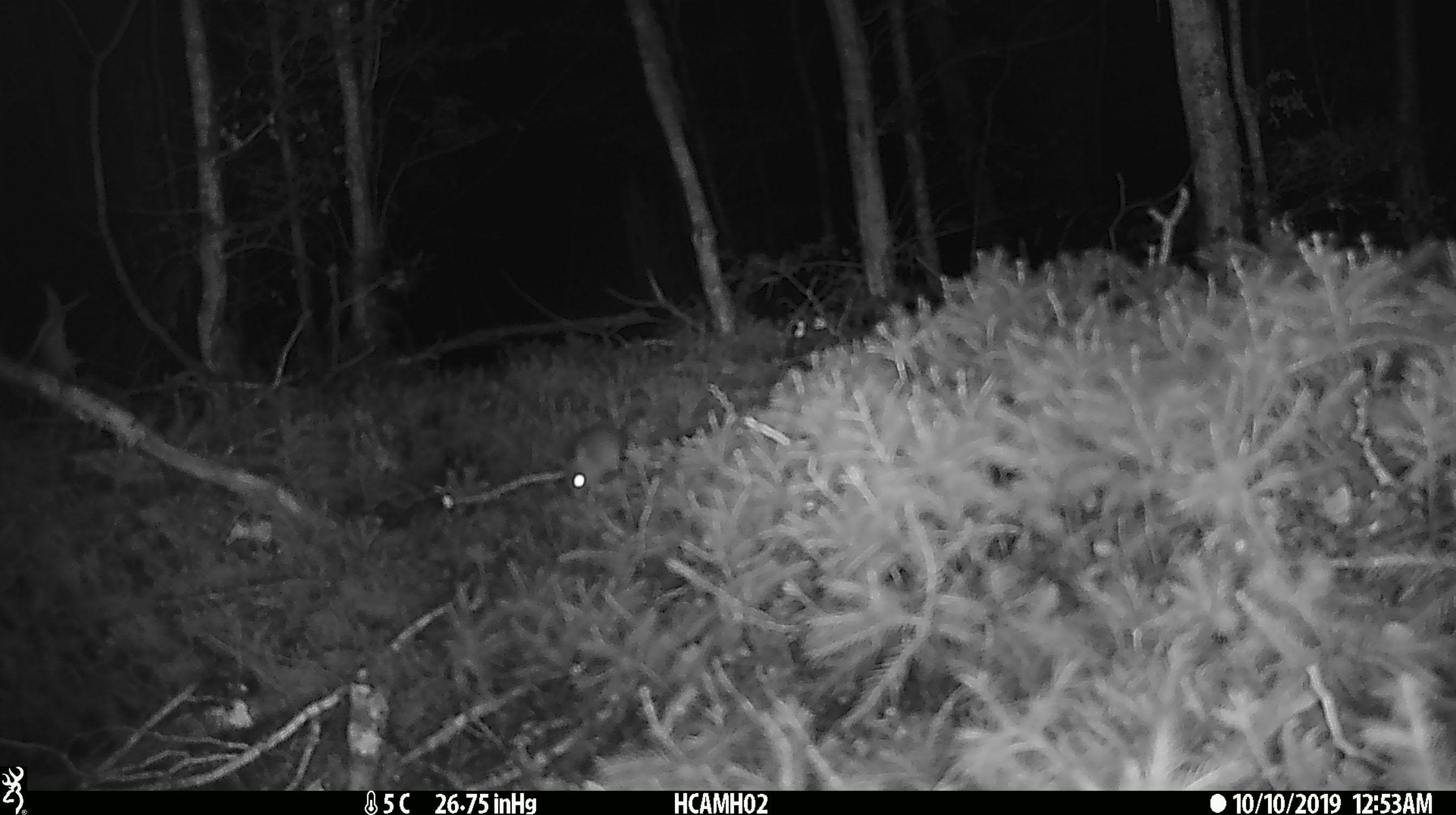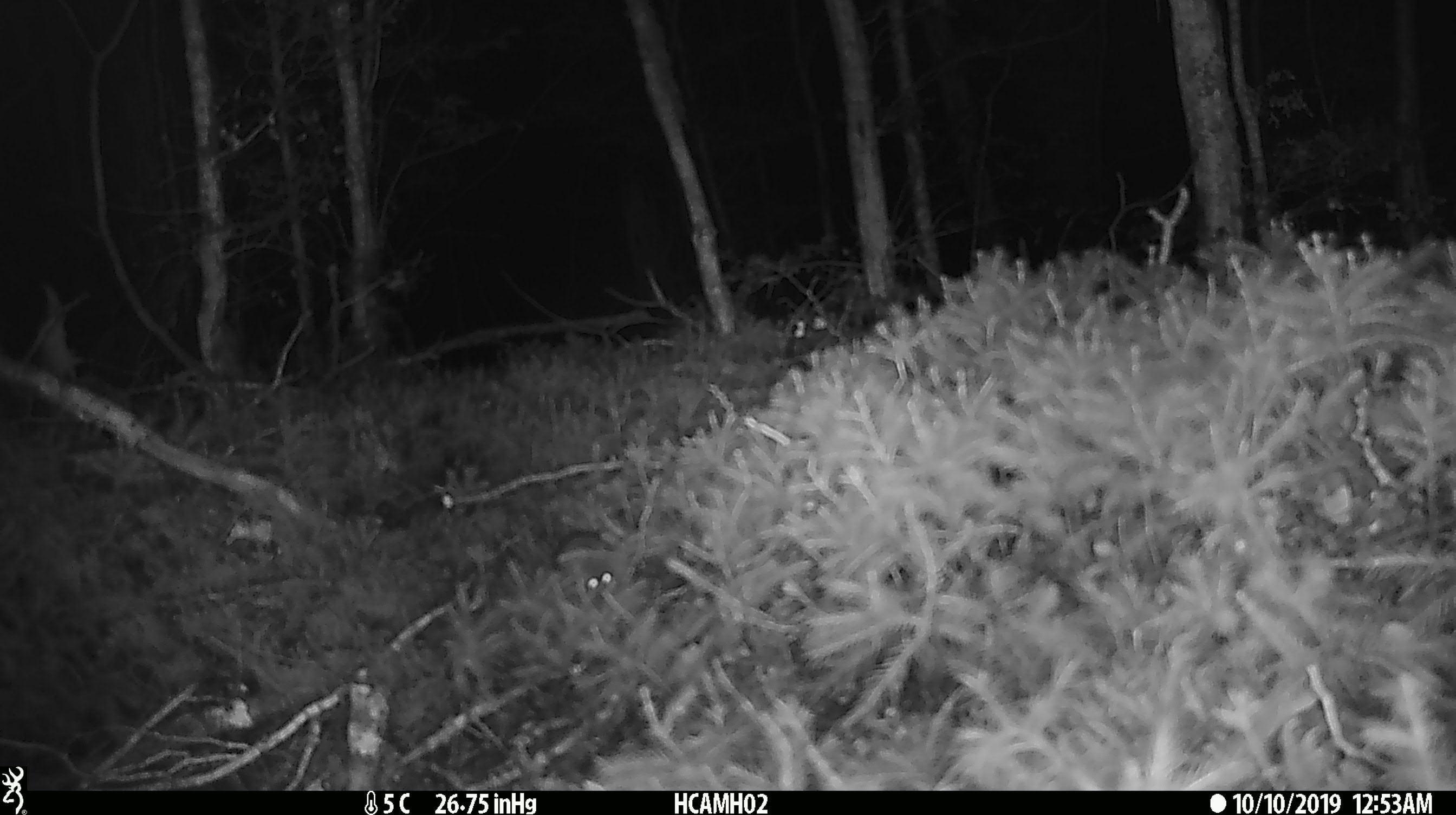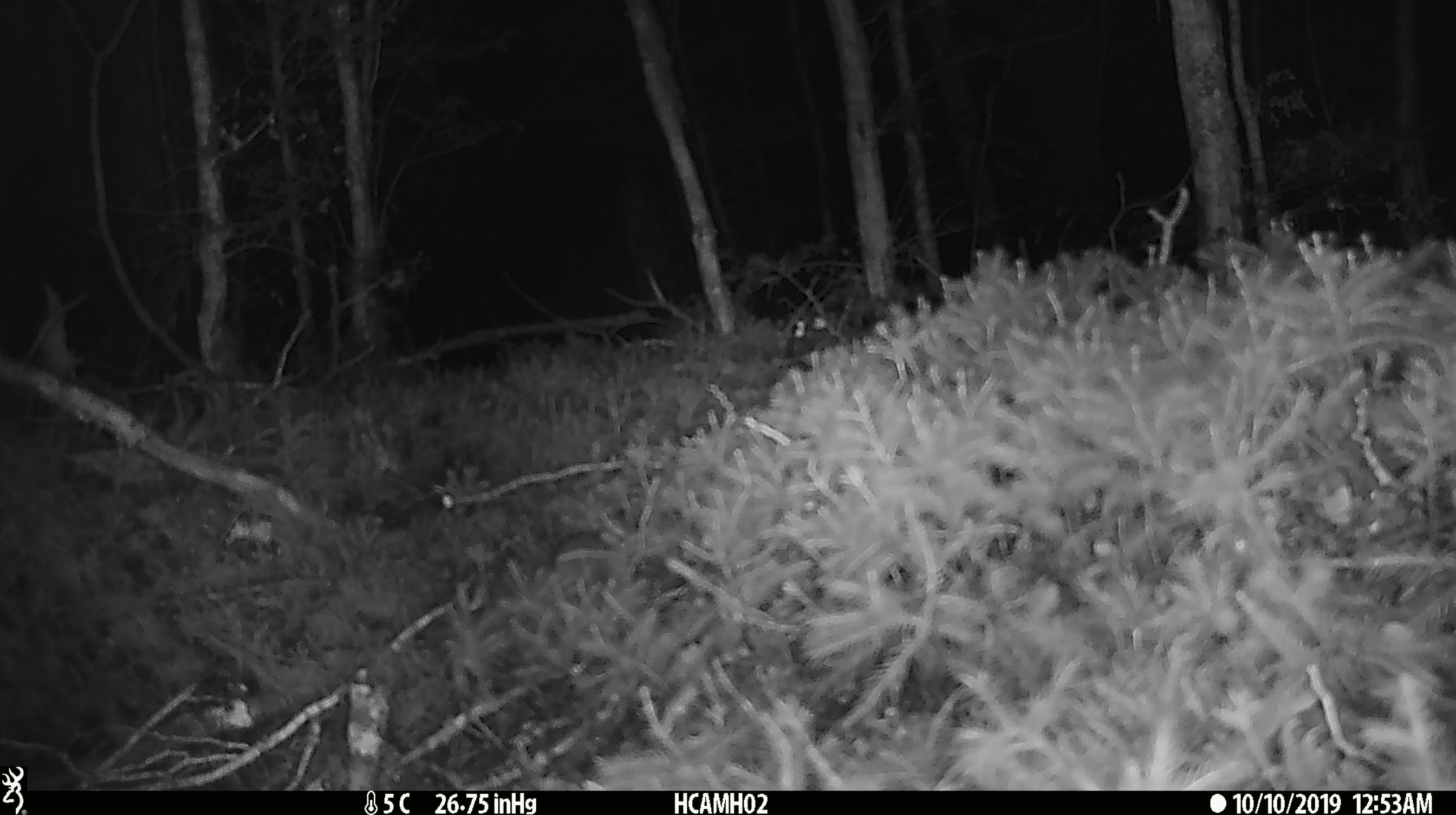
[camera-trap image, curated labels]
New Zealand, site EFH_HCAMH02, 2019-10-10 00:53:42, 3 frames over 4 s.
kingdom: Animalia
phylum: Chordata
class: Mammalia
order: Rodentia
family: Muridae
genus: Mus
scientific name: Mus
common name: mouse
Mouse (Mus).